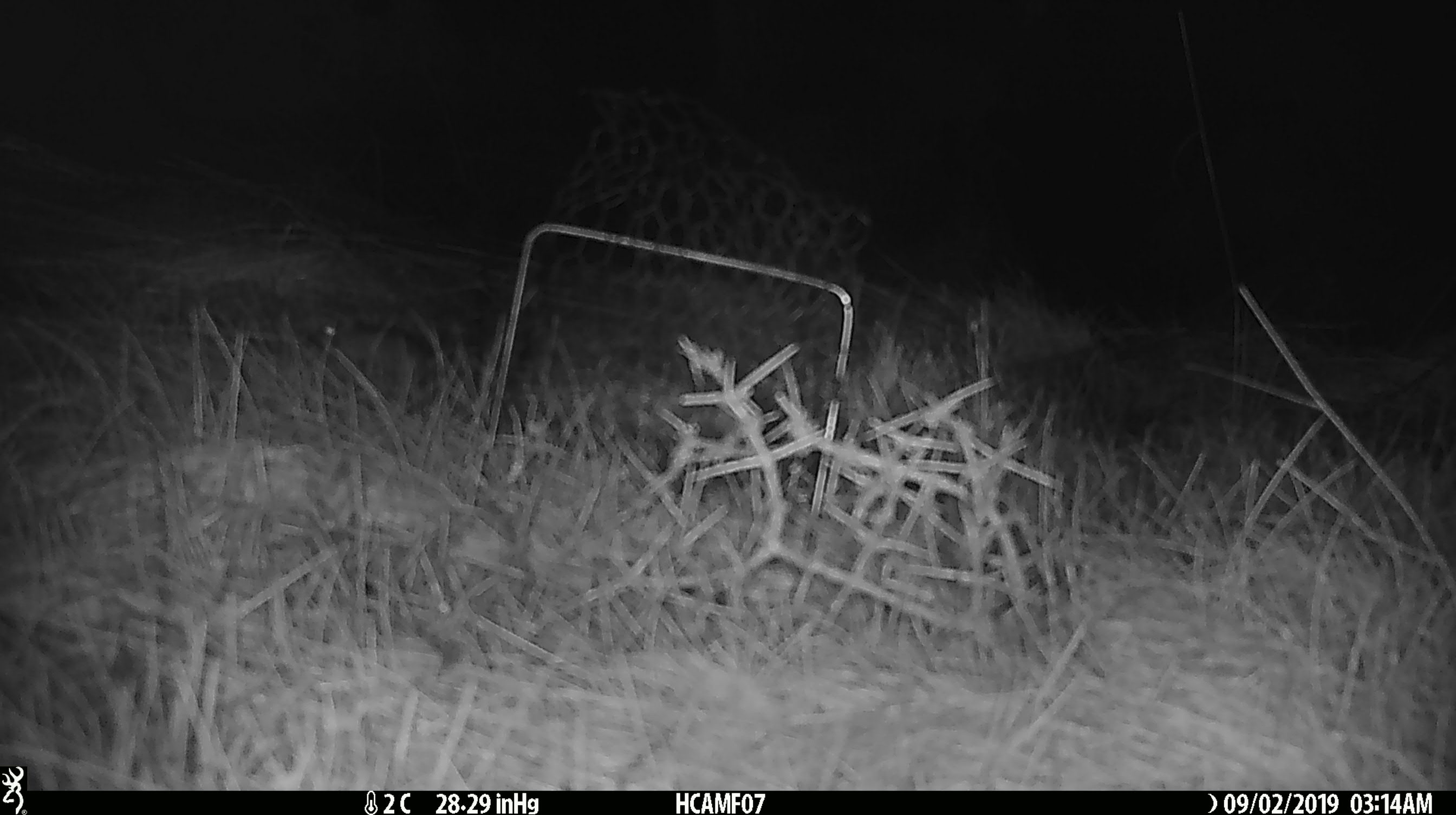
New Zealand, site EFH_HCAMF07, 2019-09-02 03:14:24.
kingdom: Animalia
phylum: Chordata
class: Mammalia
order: Rodentia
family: Muridae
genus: Mus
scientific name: Mus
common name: mouse